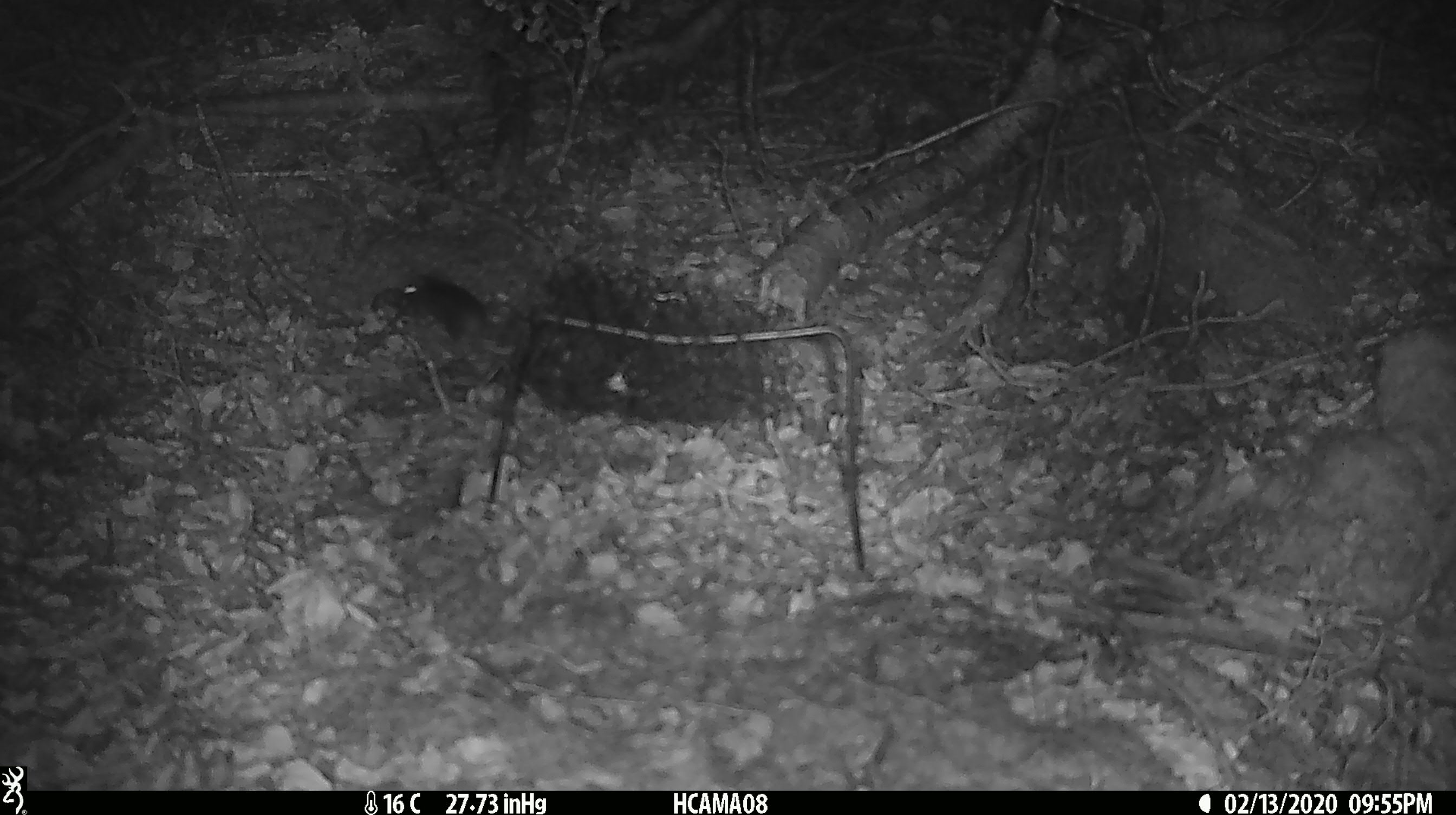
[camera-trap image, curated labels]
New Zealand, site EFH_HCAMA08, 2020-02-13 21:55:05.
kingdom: Animalia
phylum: Chordata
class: Mammalia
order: Rodentia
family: Muridae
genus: Mus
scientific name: Mus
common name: mouse